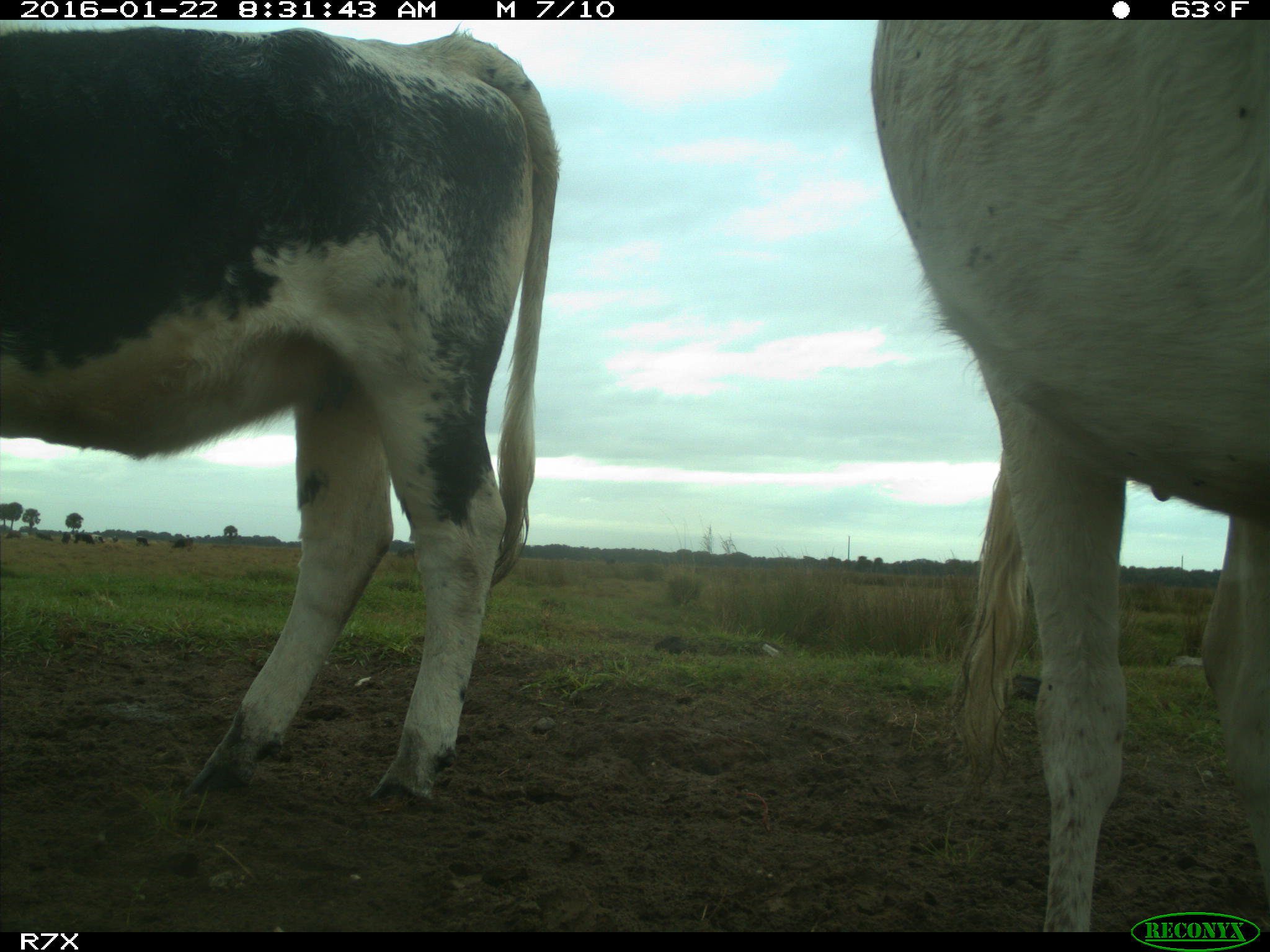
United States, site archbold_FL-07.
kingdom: Animalia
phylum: Chordata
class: Mammalia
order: Artiodactyla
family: Bovidae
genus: Bos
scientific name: Bos taurus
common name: domestic cow